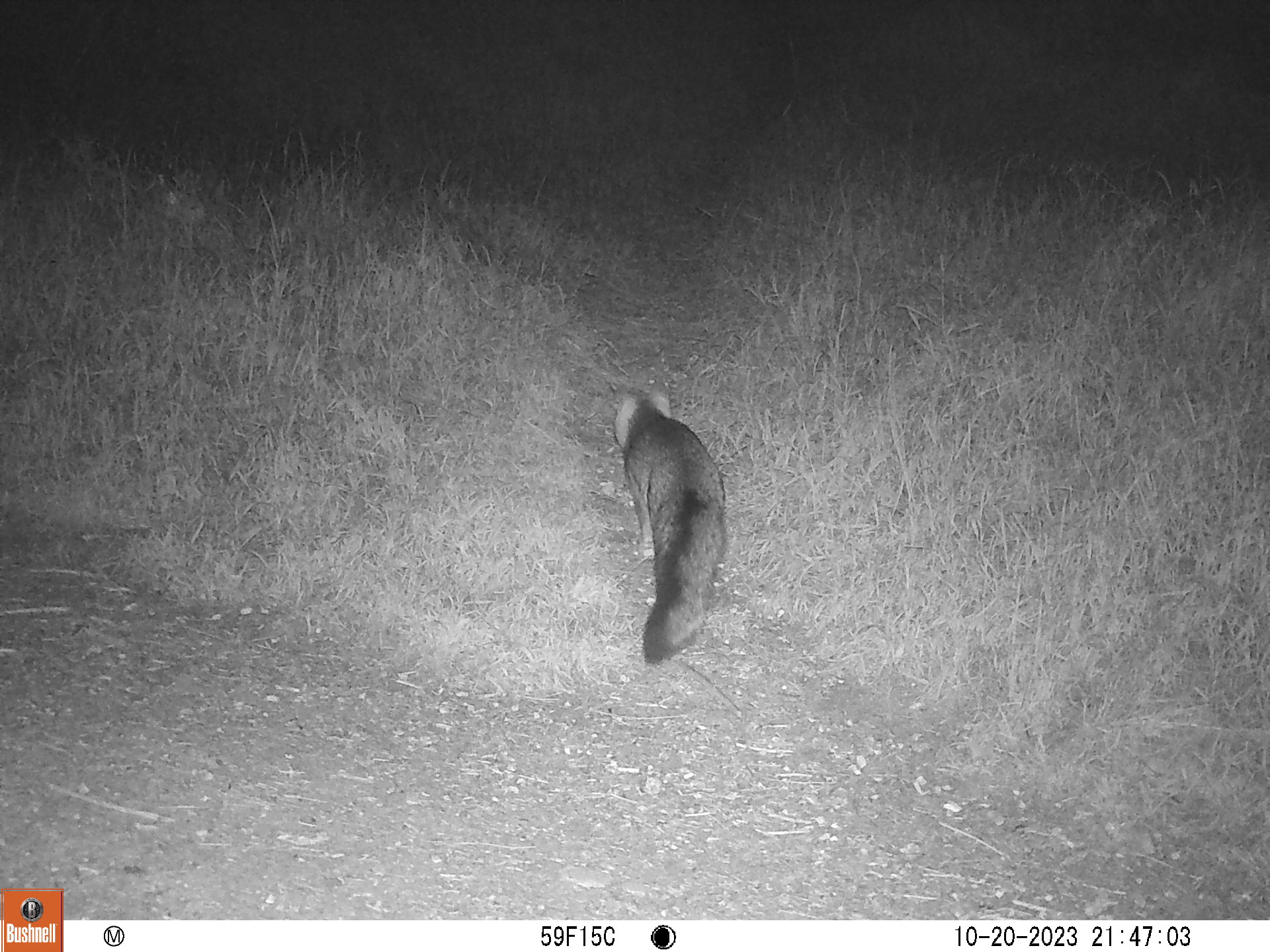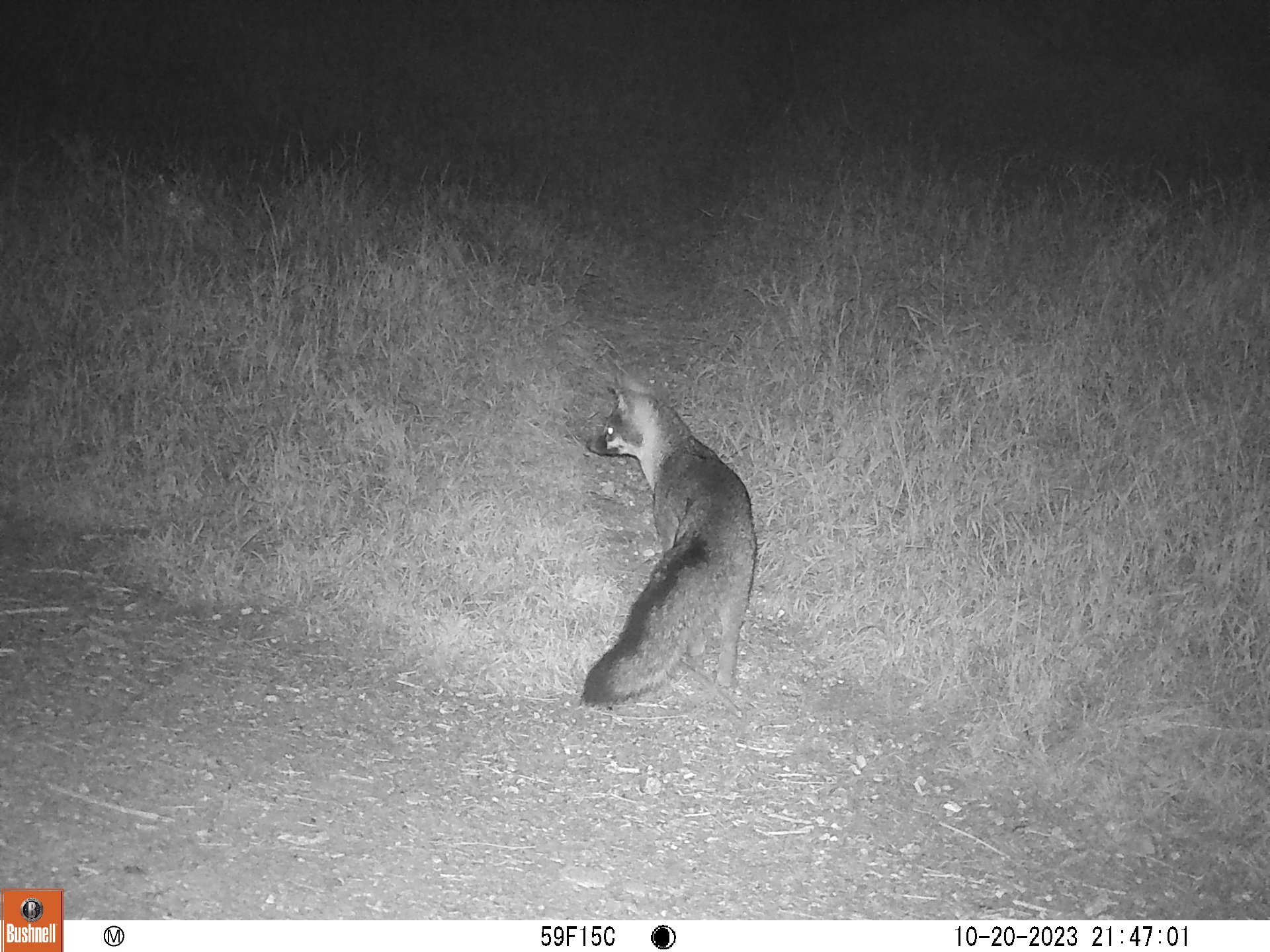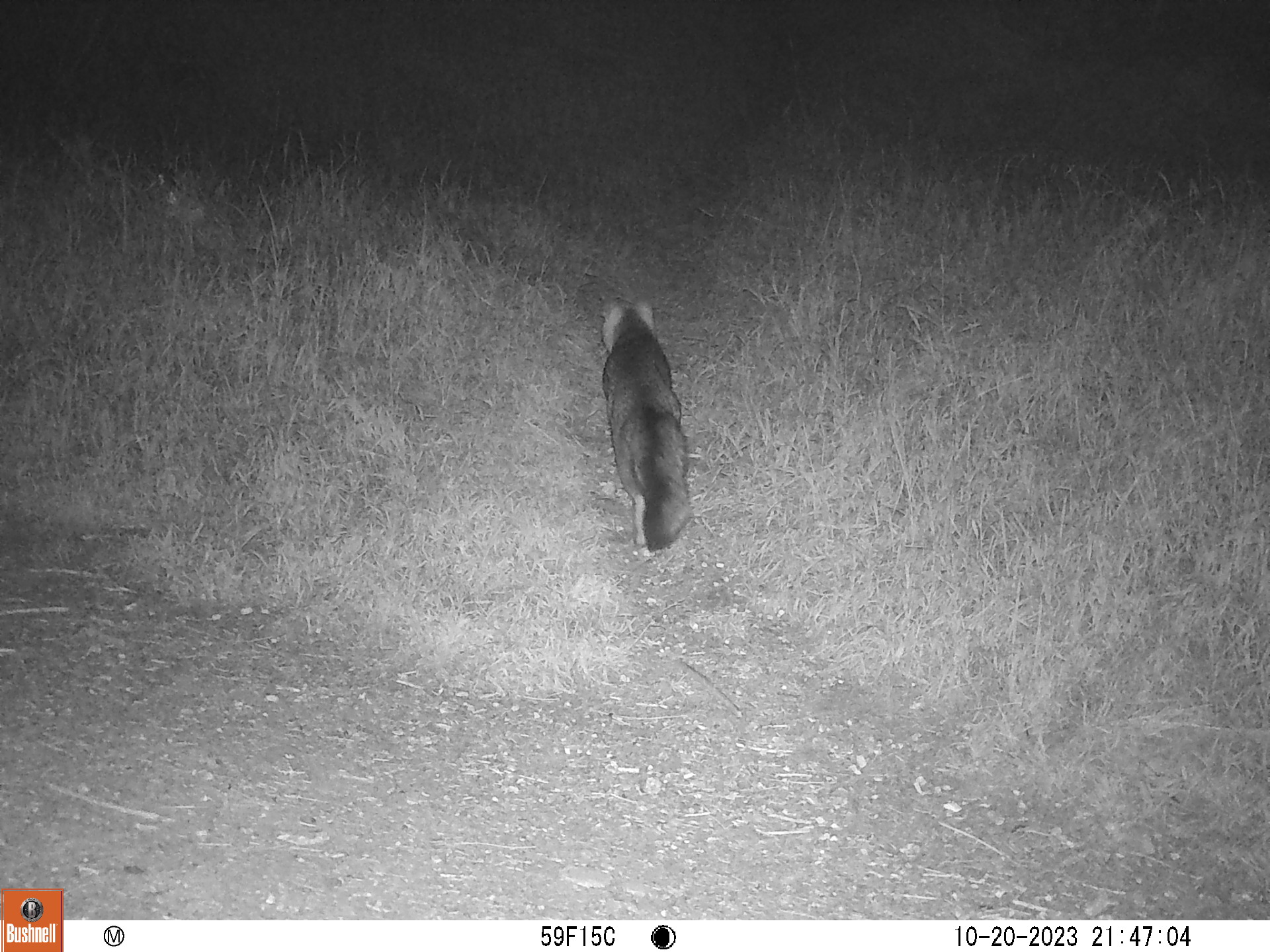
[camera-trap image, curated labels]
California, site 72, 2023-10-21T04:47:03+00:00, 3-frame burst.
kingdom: Animalia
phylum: Chordata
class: Mammalia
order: Carnivora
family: Canidae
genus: Urocyon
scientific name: Urocyon cinereoargenteus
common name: gray fox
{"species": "gray fox (Urocyon cinereoargenteus)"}